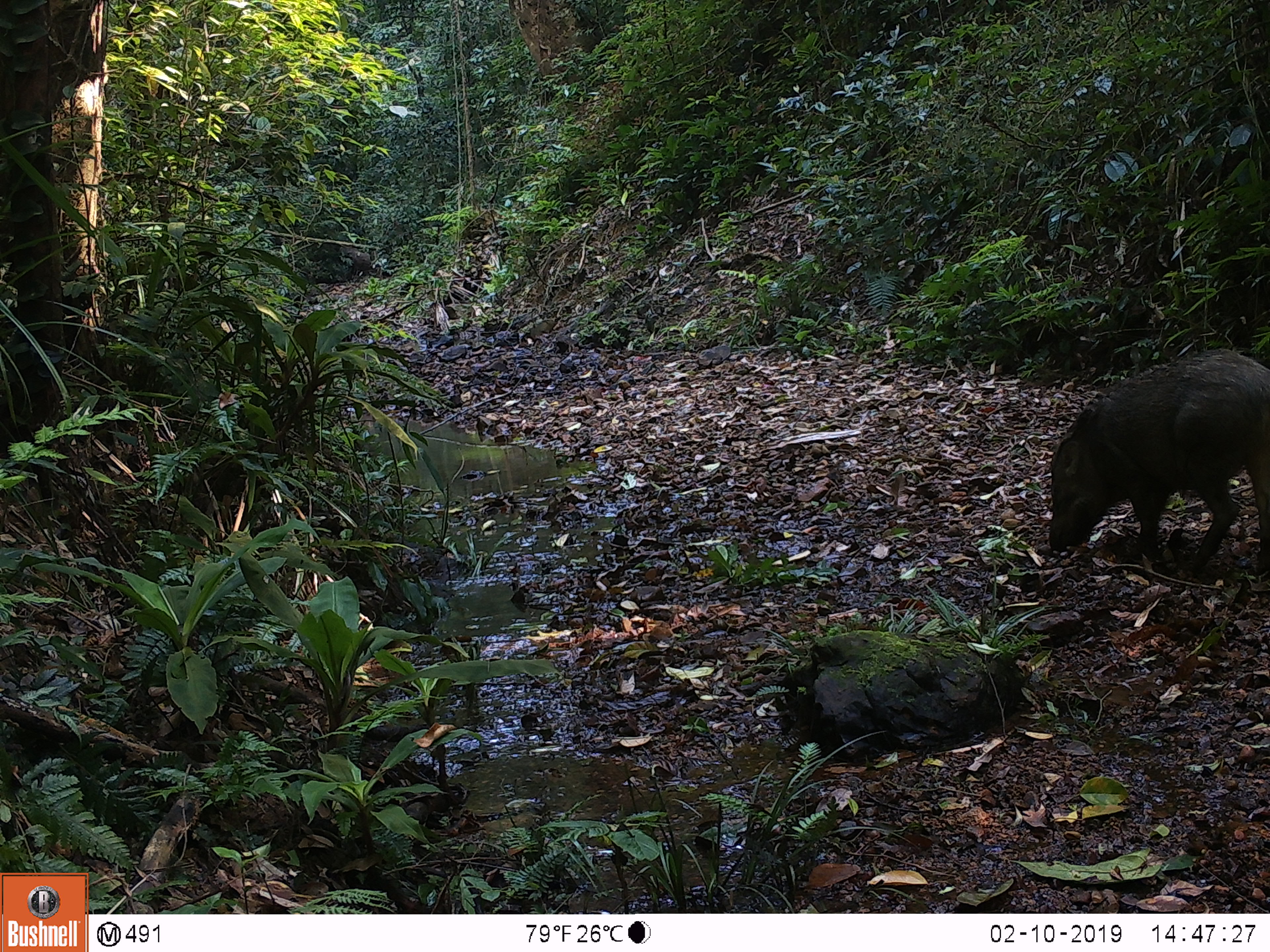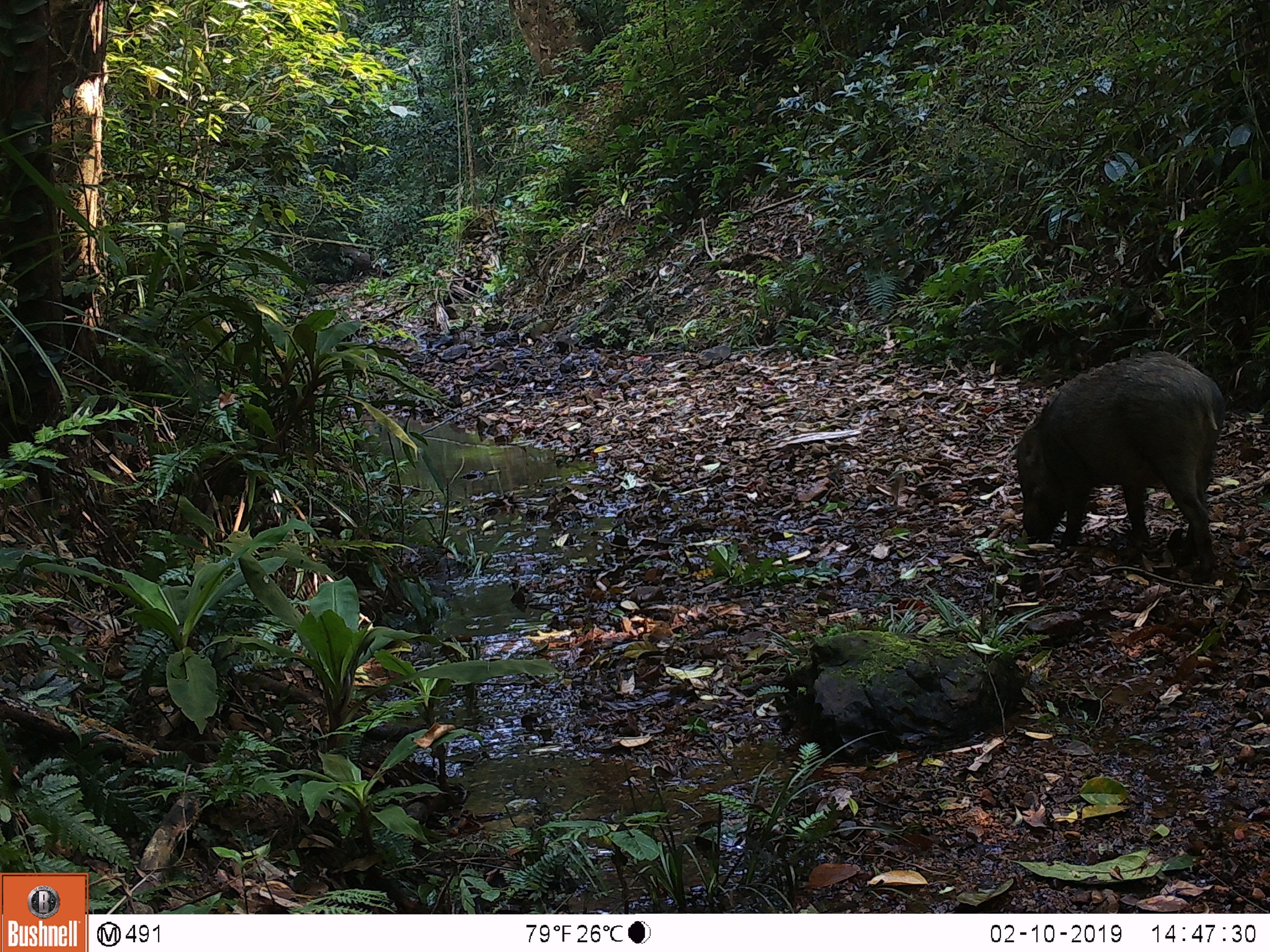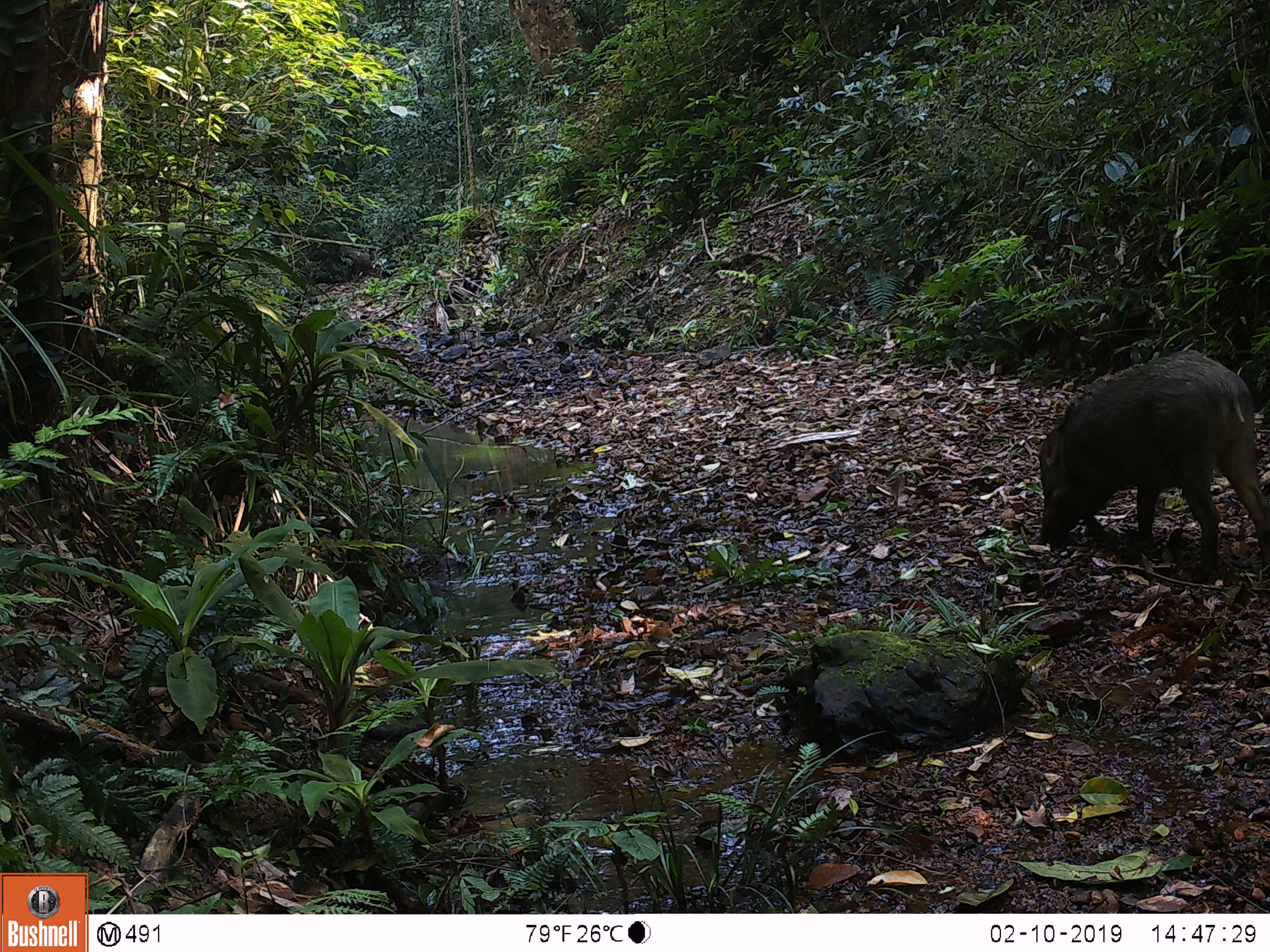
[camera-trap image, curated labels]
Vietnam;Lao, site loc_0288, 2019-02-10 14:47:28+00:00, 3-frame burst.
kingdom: Animalia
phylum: Chordata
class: Mammalia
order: Artiodactyla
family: Suidae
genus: Sus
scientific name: Sus scrofa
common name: eurasian wild pig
Eurasian wild pig (Sus scrofa). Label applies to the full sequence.